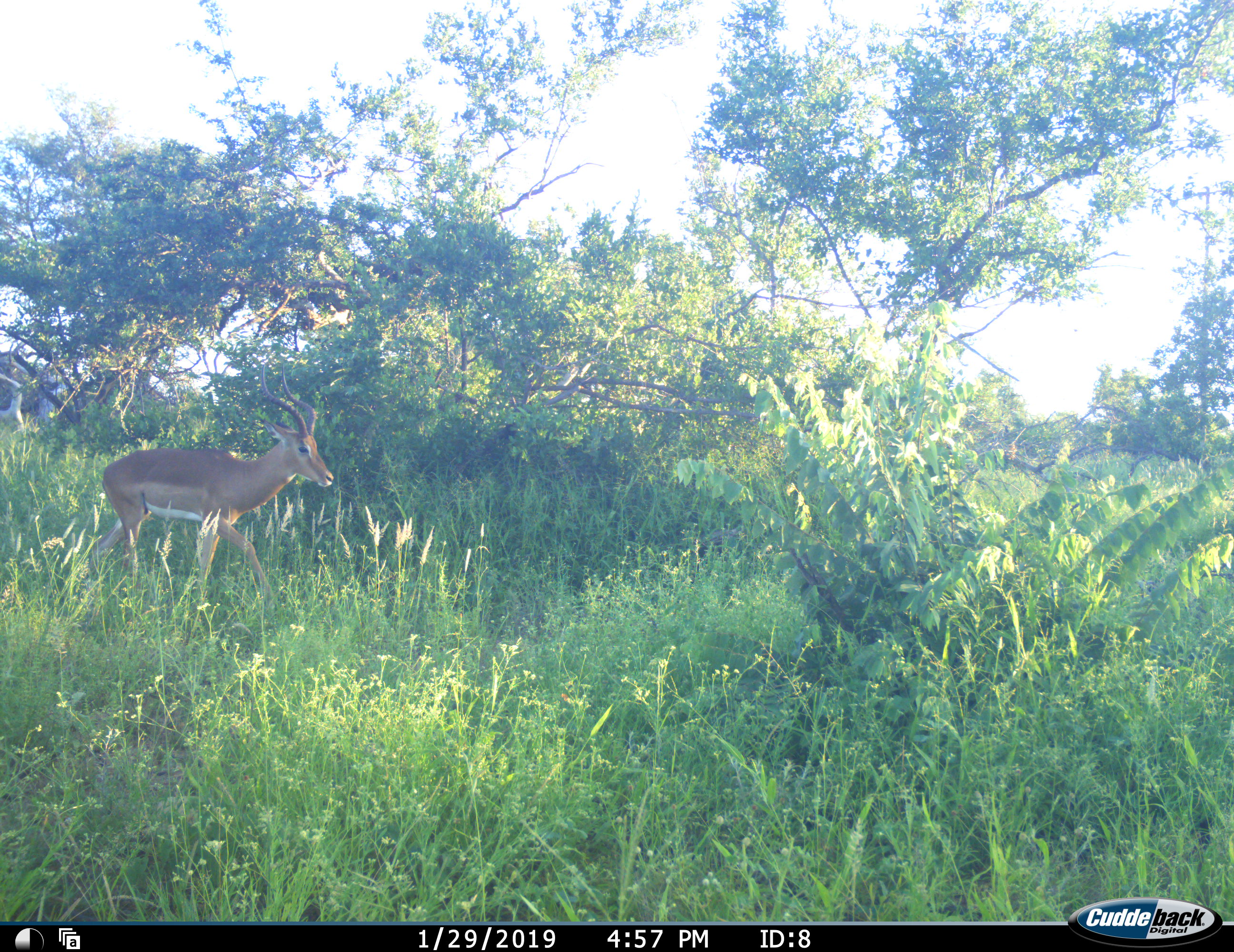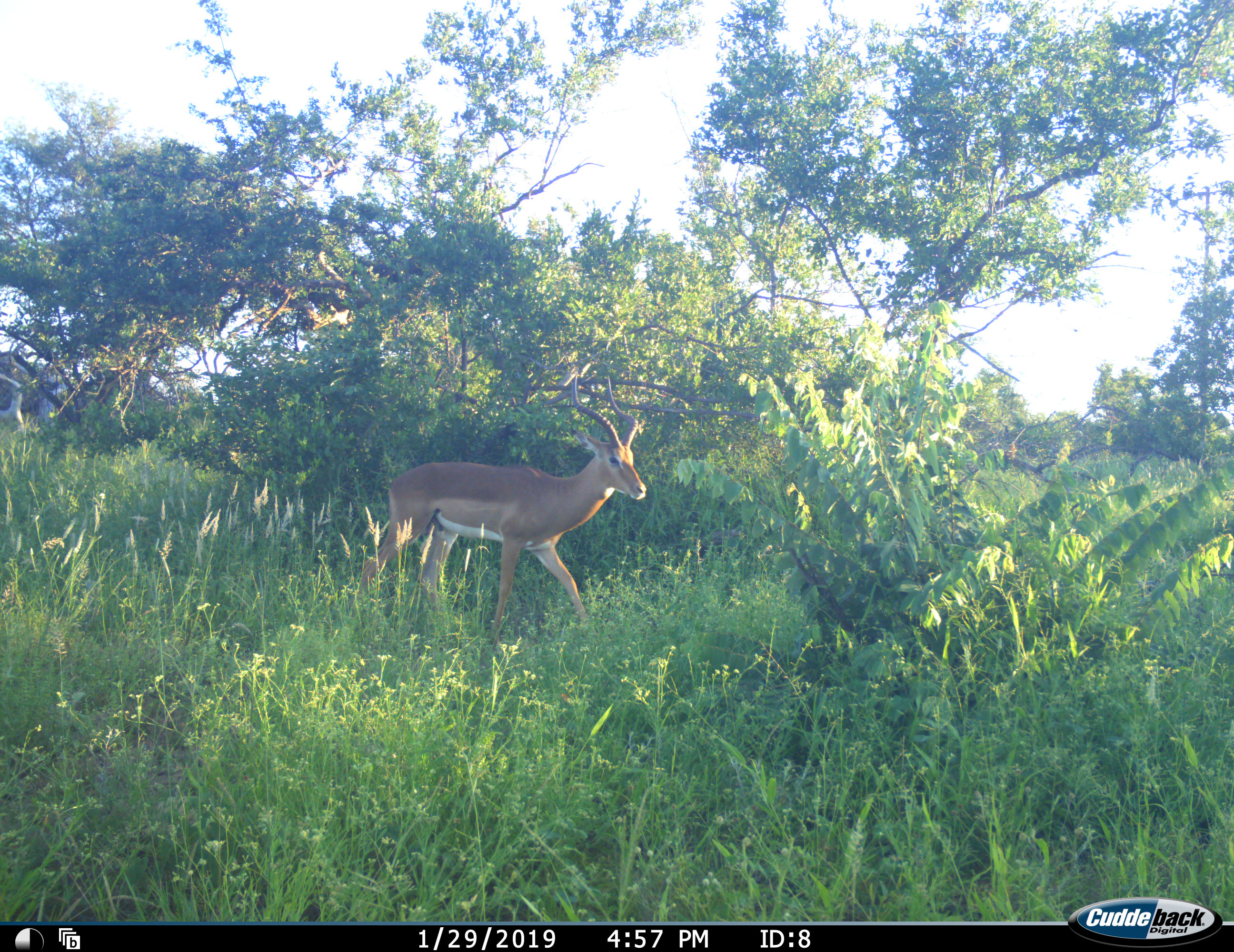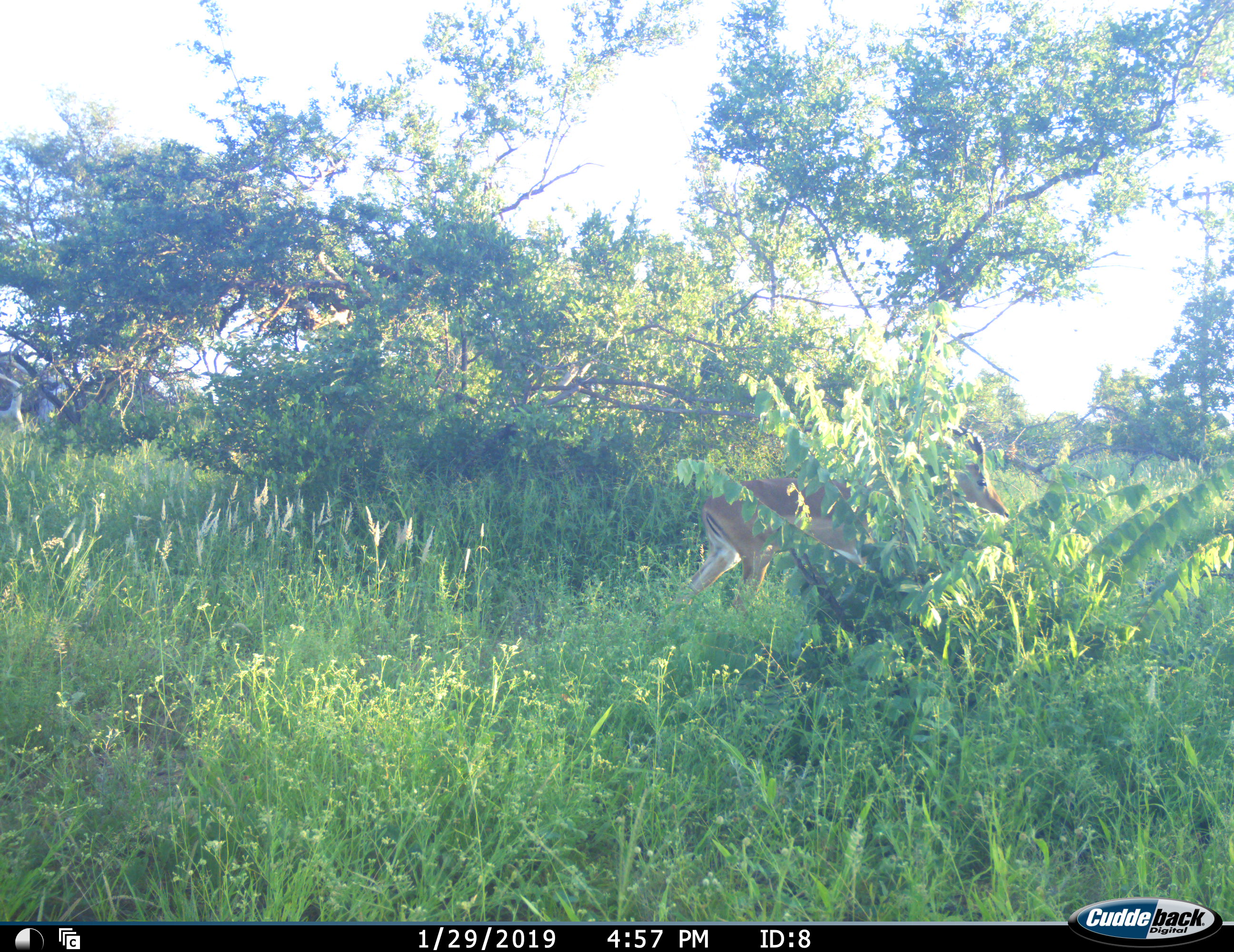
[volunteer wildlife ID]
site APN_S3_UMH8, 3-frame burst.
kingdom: Animalia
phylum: Chordata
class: Mammalia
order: Artiodactyla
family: Bovidae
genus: Aepyceros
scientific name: Aepyceros melampus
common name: impala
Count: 1.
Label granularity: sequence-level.